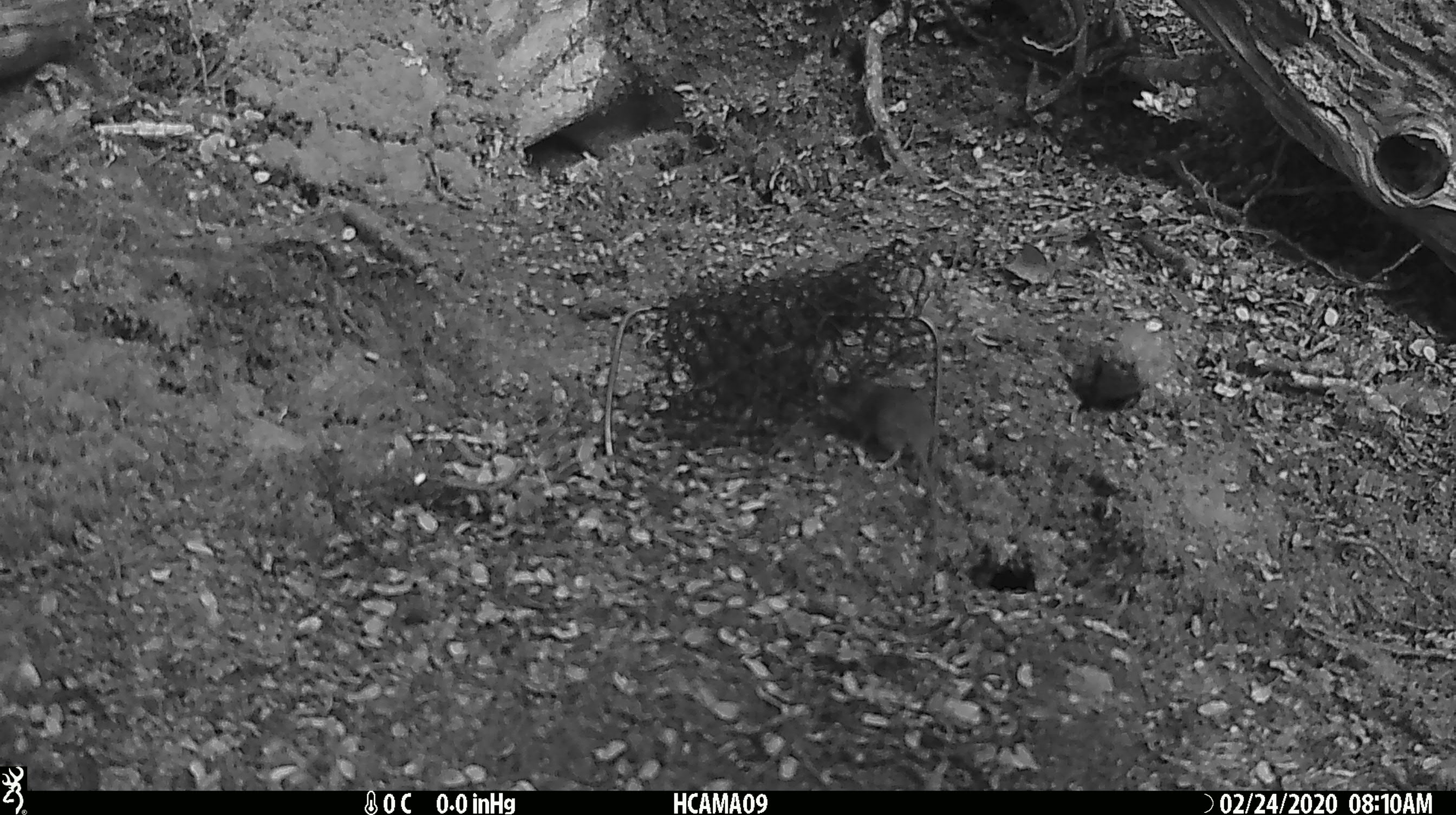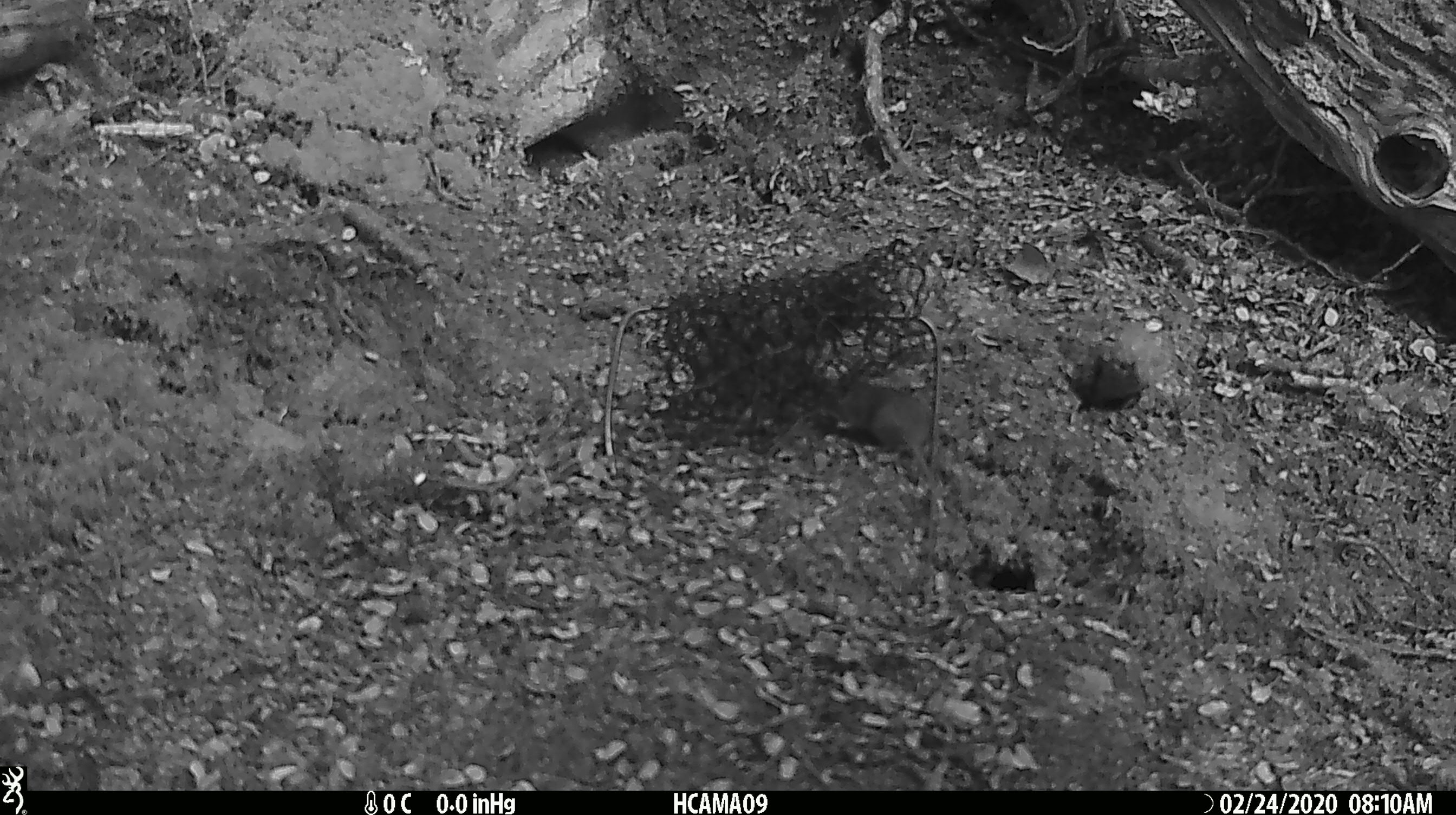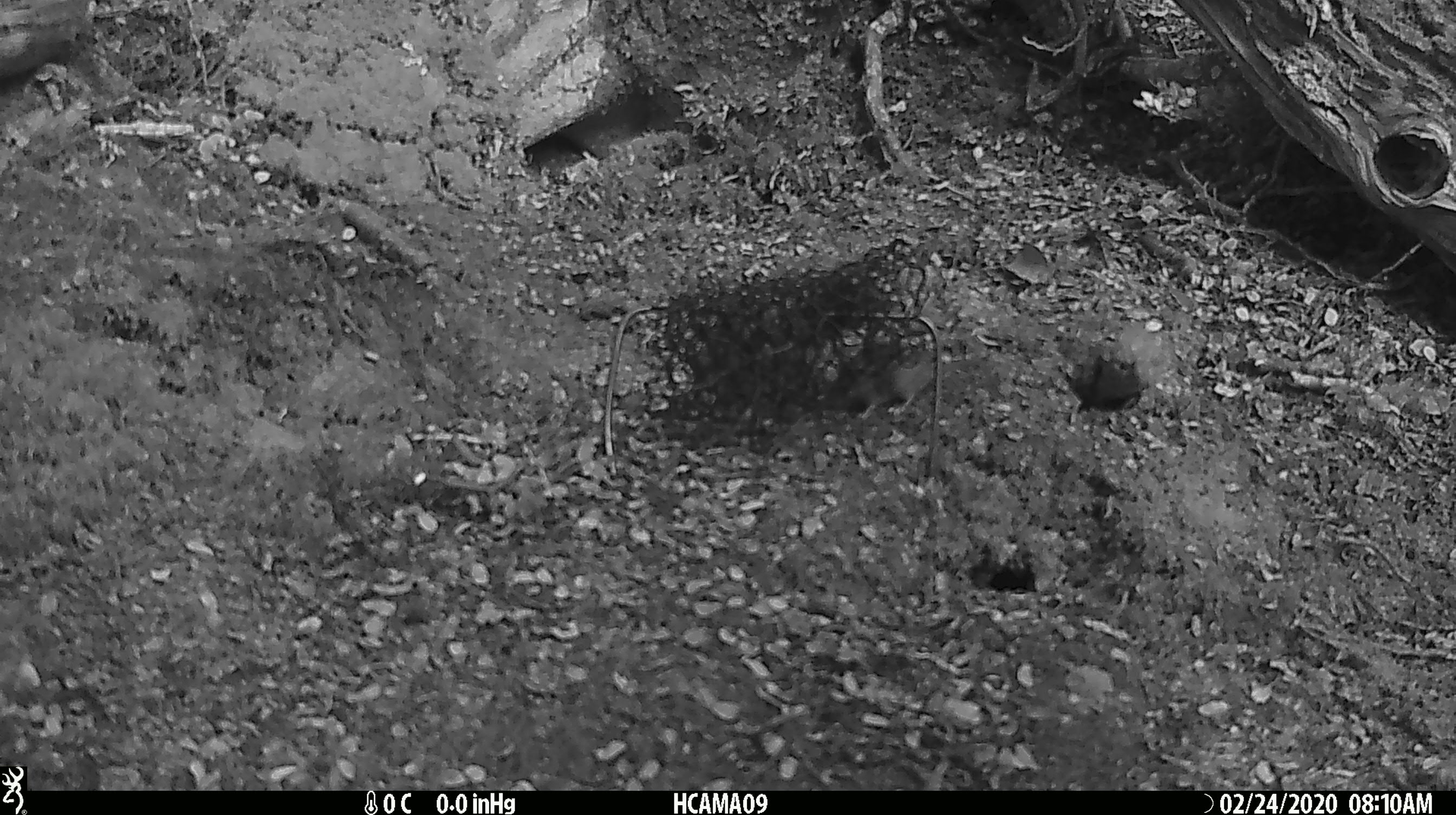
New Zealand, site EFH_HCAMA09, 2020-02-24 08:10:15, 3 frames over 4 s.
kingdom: Animalia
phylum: Chordata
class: Mammalia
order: Rodentia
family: Muridae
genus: Mus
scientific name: Mus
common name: mouse